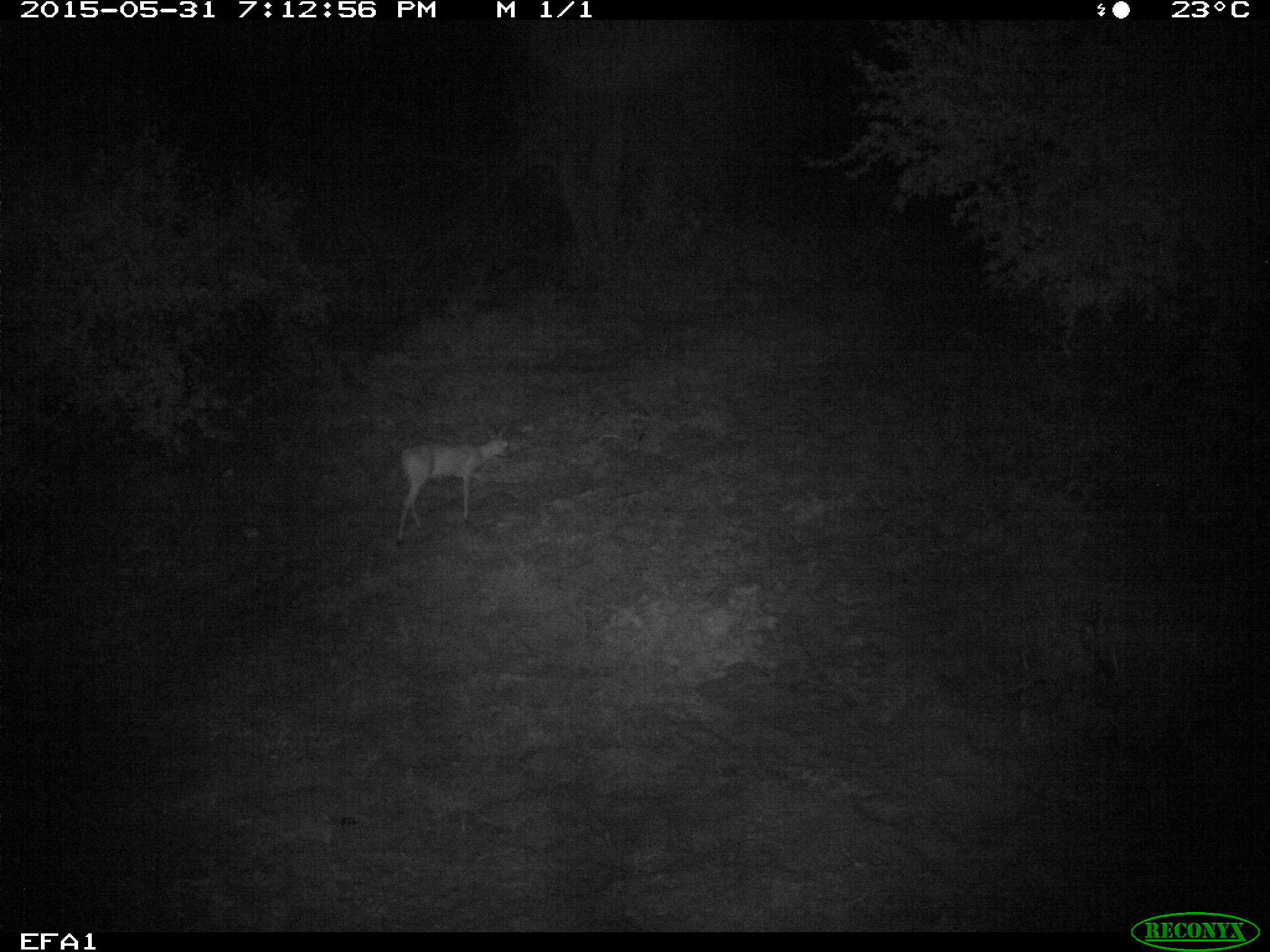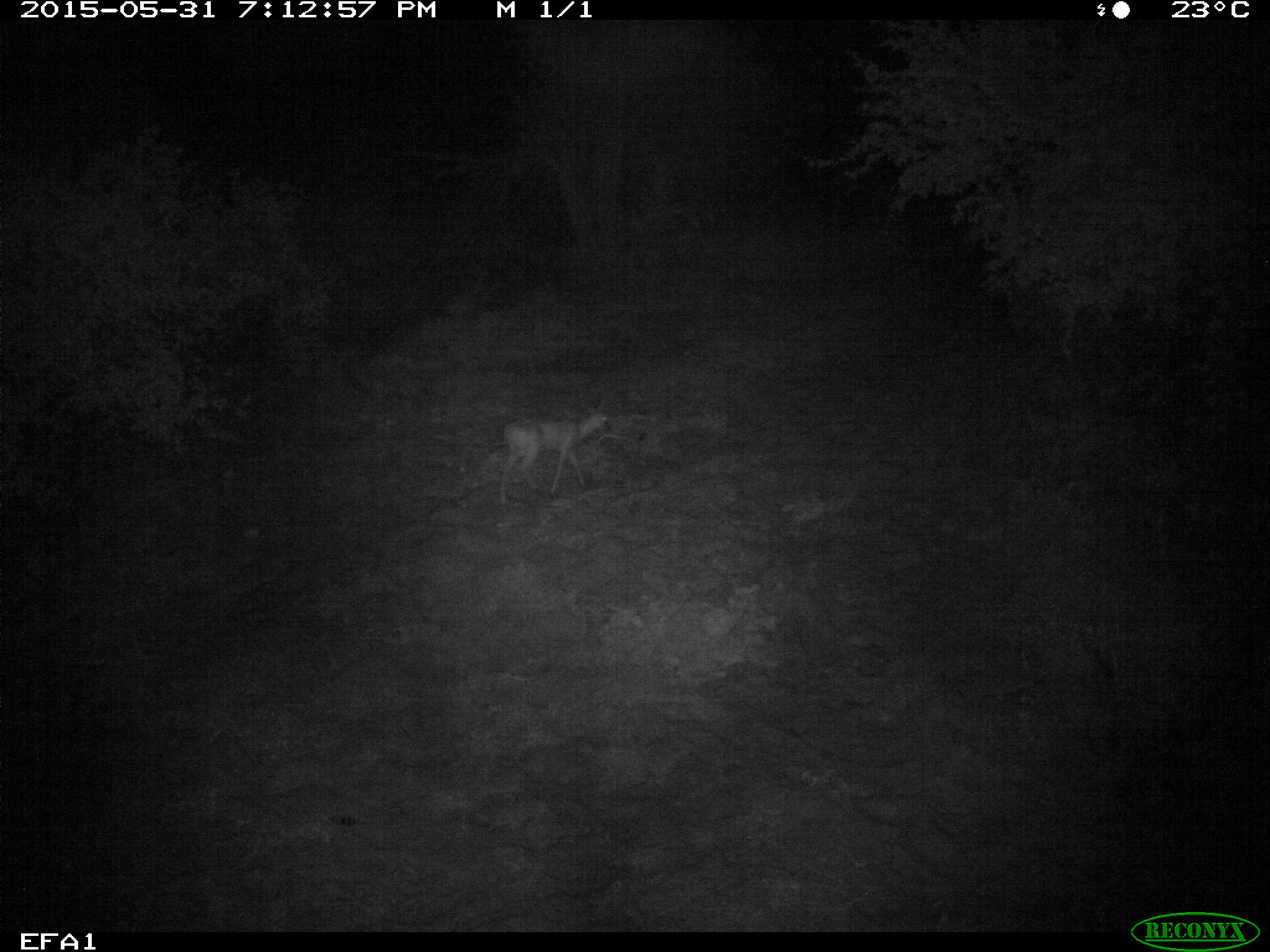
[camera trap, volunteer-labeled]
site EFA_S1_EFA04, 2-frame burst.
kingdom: Animalia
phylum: Chordata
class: Mammalia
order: Artiodactyla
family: Bovidae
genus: Raphicerus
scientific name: Raphicerus campestris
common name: steenbok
Steenbok (Raphicerus campestris), count 1. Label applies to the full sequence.